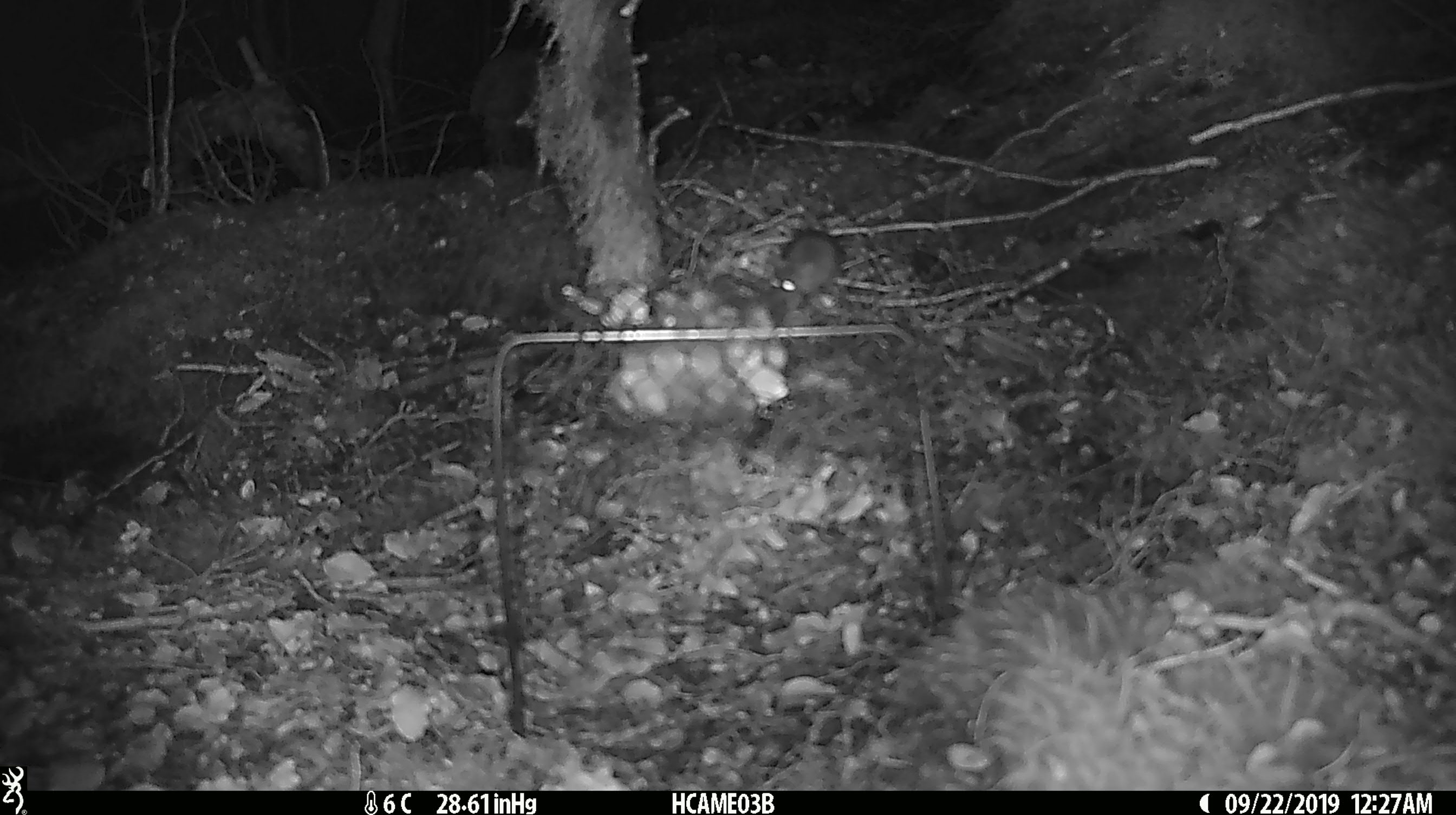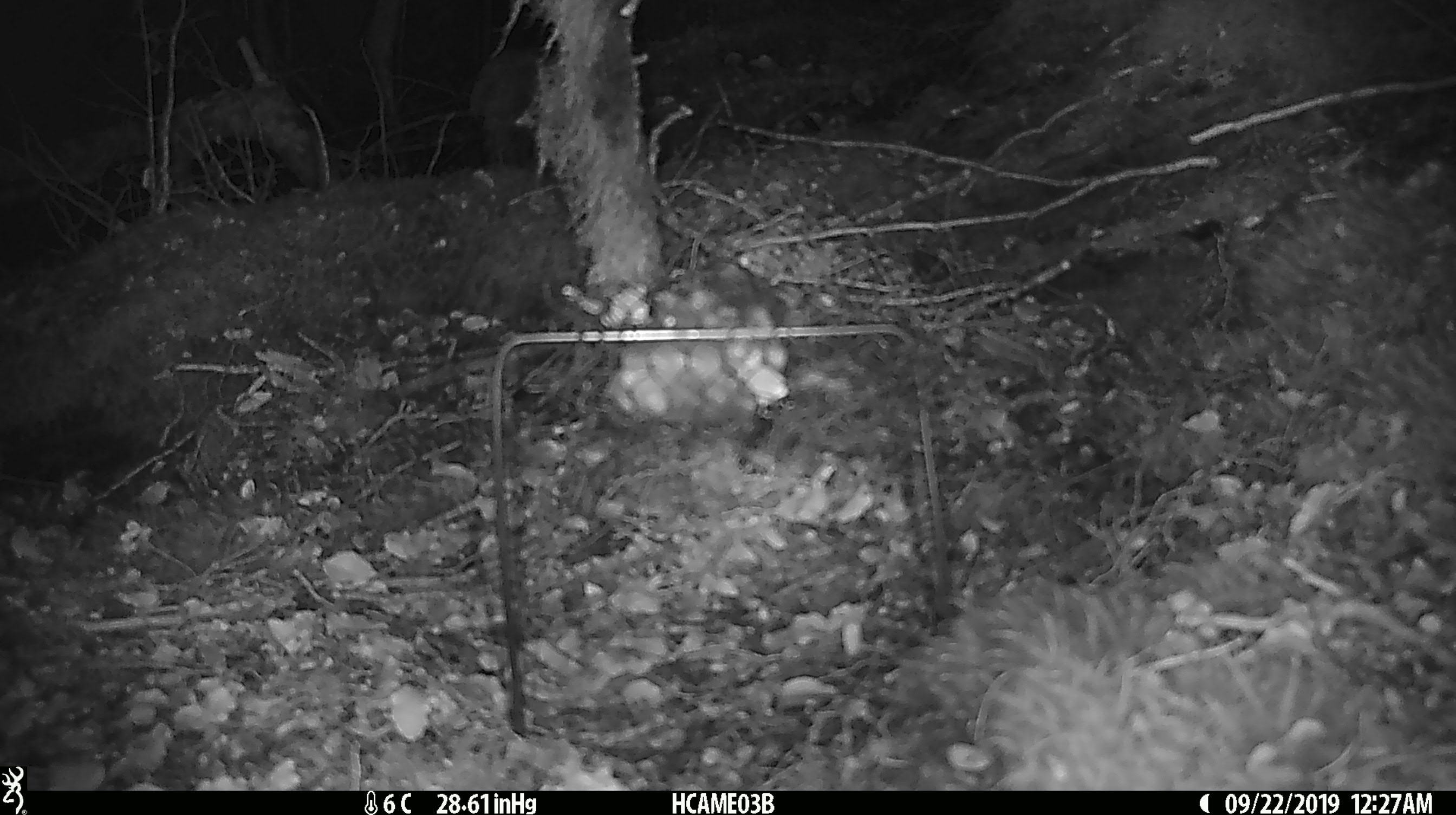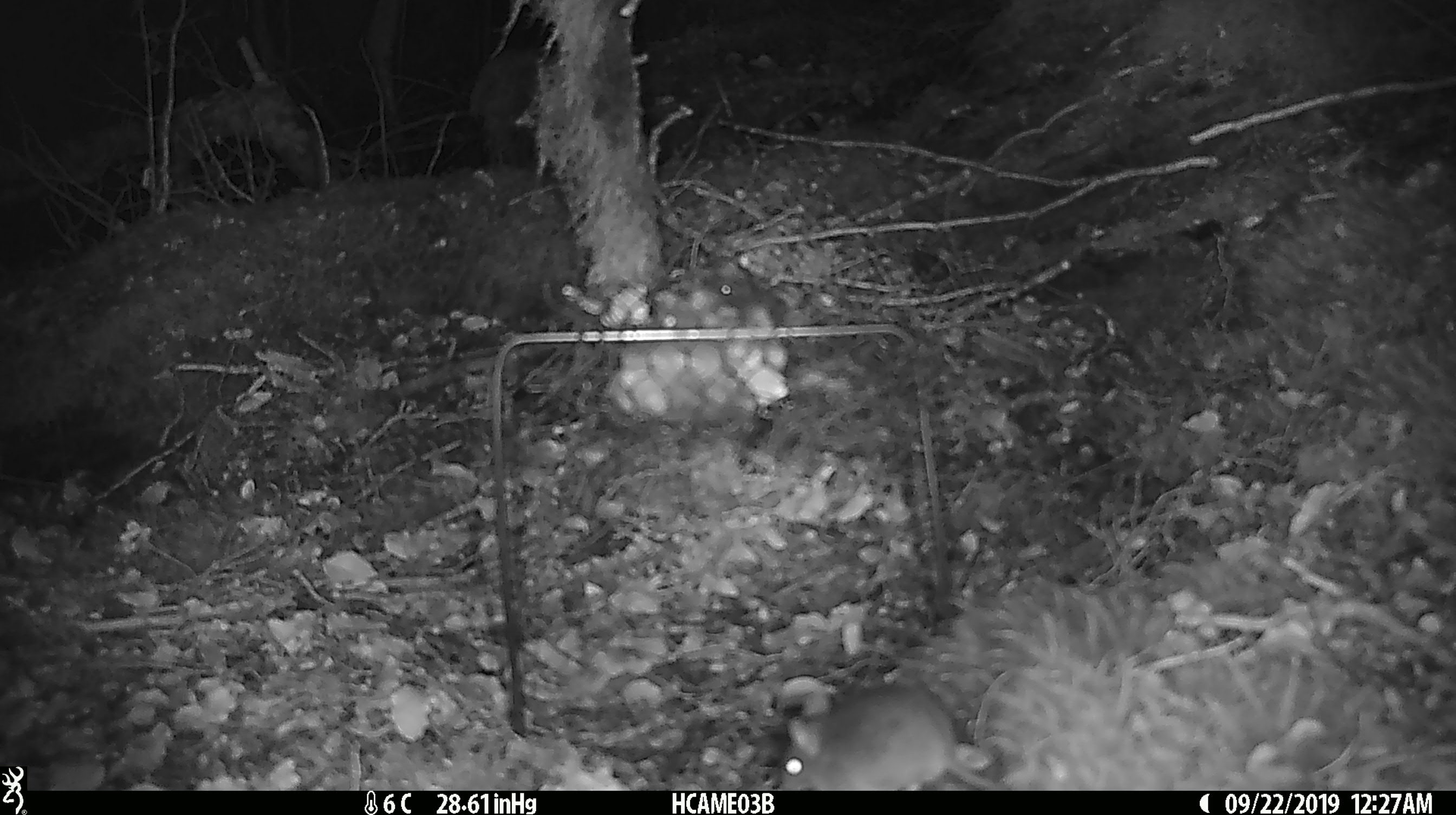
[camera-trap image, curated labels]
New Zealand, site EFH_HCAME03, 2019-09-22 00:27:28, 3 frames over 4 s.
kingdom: Animalia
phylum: Chordata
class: Mammalia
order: Rodentia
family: Muridae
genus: Mus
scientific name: Mus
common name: mouse